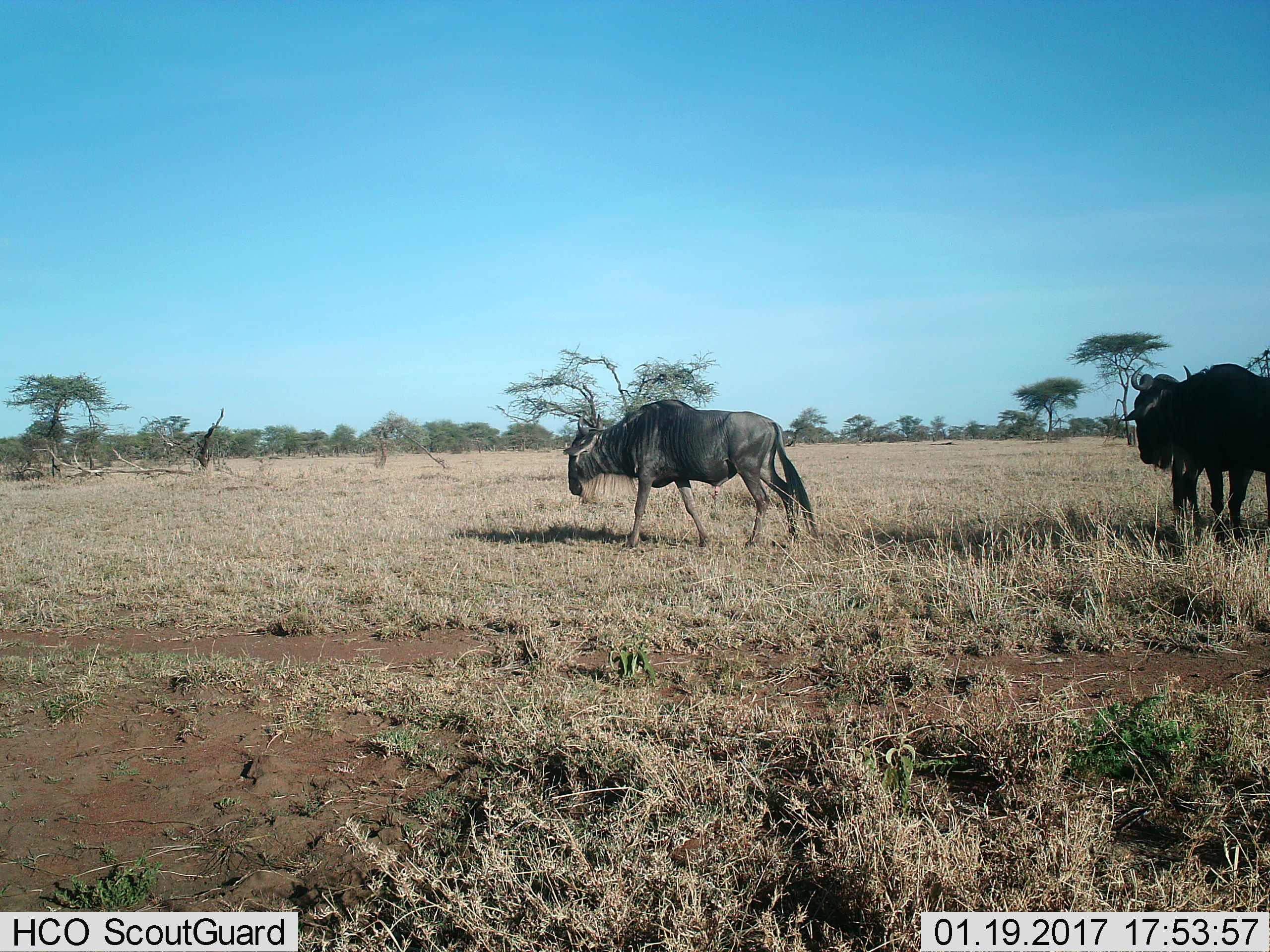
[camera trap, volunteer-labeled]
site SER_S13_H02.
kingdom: Animalia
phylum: Chordata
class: Mammalia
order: Artiodactyla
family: Bovidae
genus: Connochaetes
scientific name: Connochaetes taurinus taurinus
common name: blue wildebeest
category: wildebeestblue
Wildebeestblue (blue wildebeest) (Connochaetes taurinus taurinus), count 2. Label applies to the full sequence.